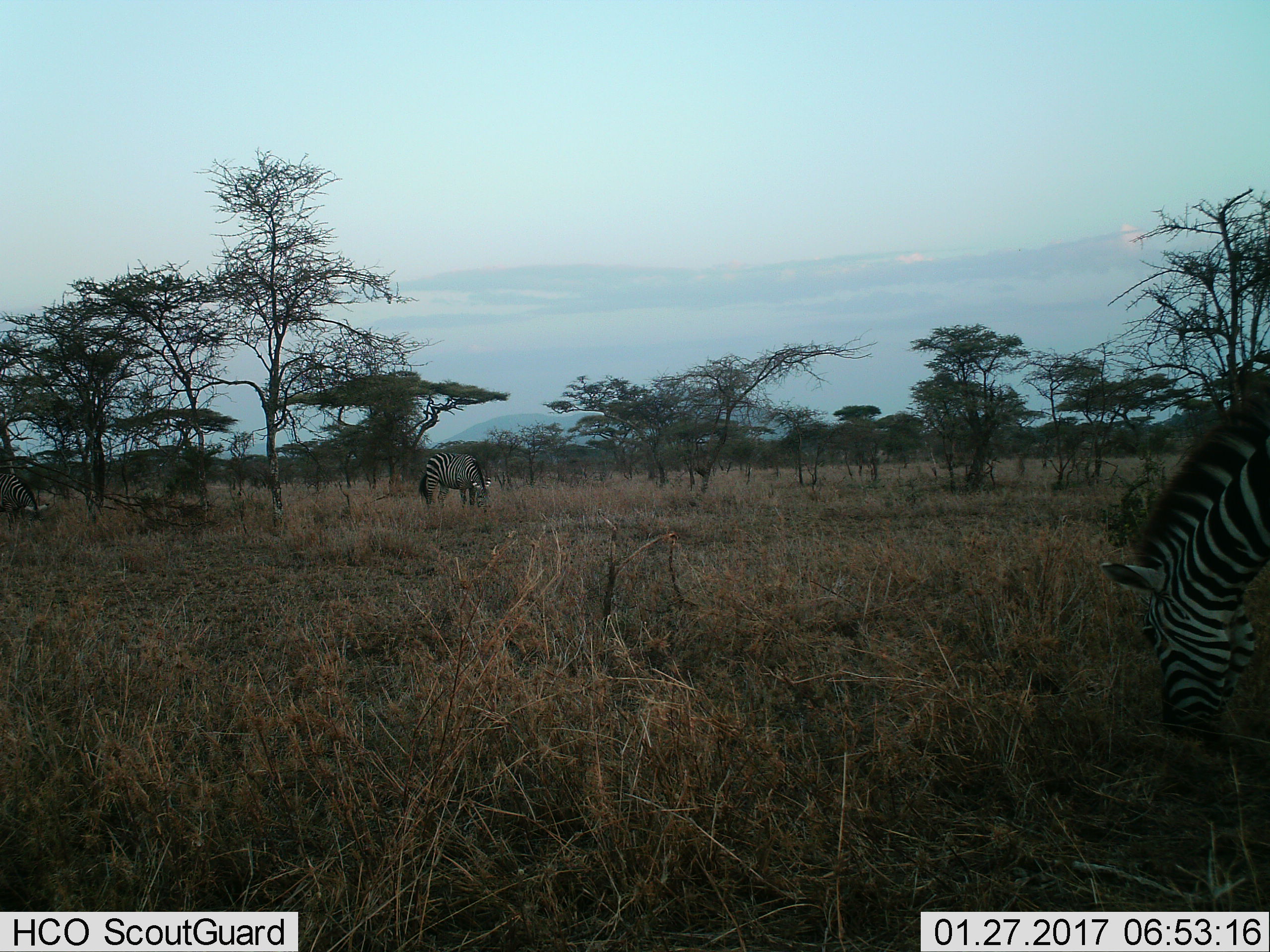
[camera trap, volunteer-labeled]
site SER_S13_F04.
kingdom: Animalia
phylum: Chordata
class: Mammalia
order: Perissodactyla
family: Equidae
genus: Equus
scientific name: Equus quagga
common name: plains zebra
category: zebraplains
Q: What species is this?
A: Zebraplains (plains zebra) (Equus quagga).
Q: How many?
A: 3.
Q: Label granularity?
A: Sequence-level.